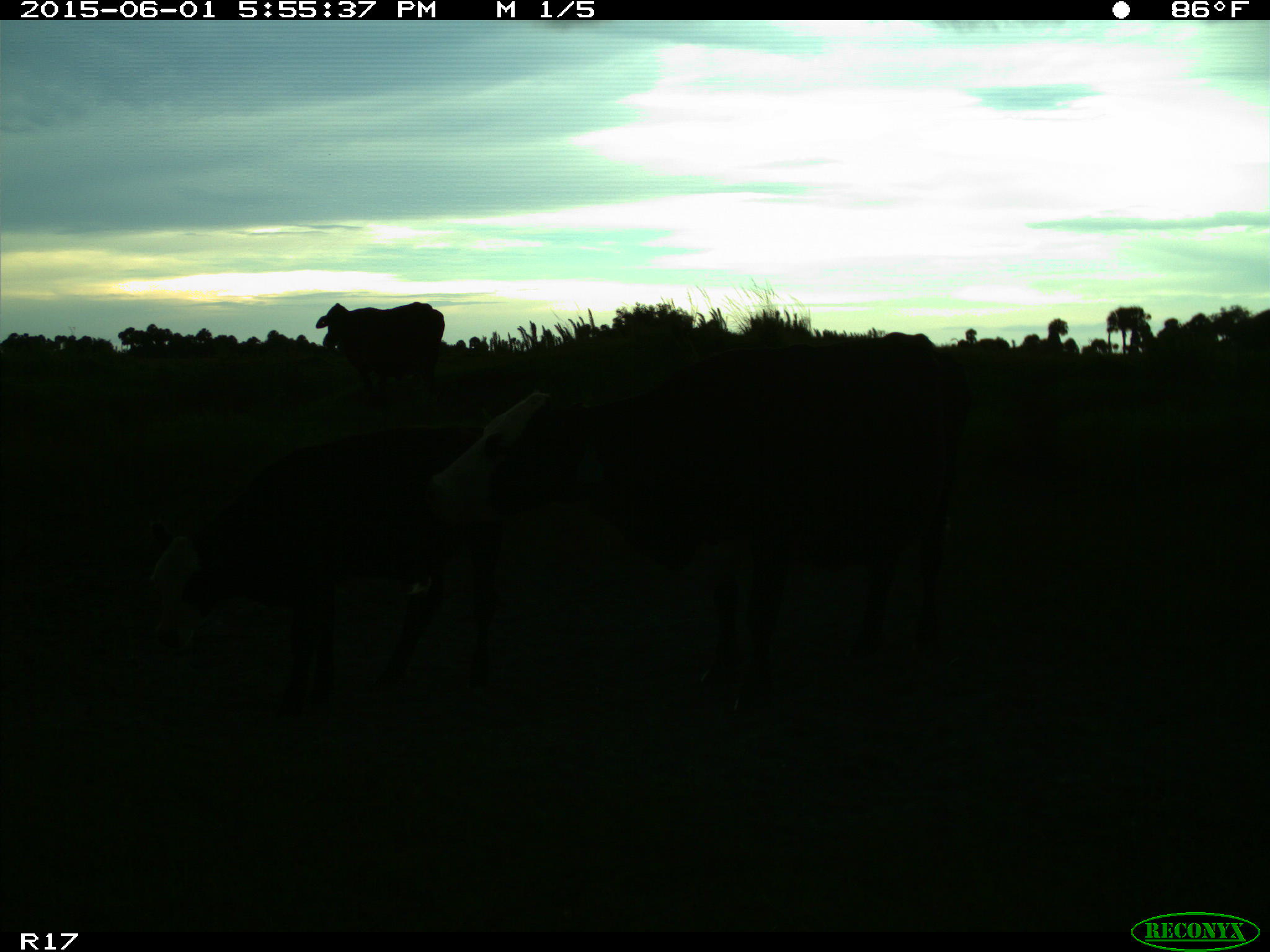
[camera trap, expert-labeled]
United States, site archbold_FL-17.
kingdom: Animalia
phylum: Chordata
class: Mammalia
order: Artiodactyla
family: Bovidae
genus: Bos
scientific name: Bos taurus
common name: domestic cow